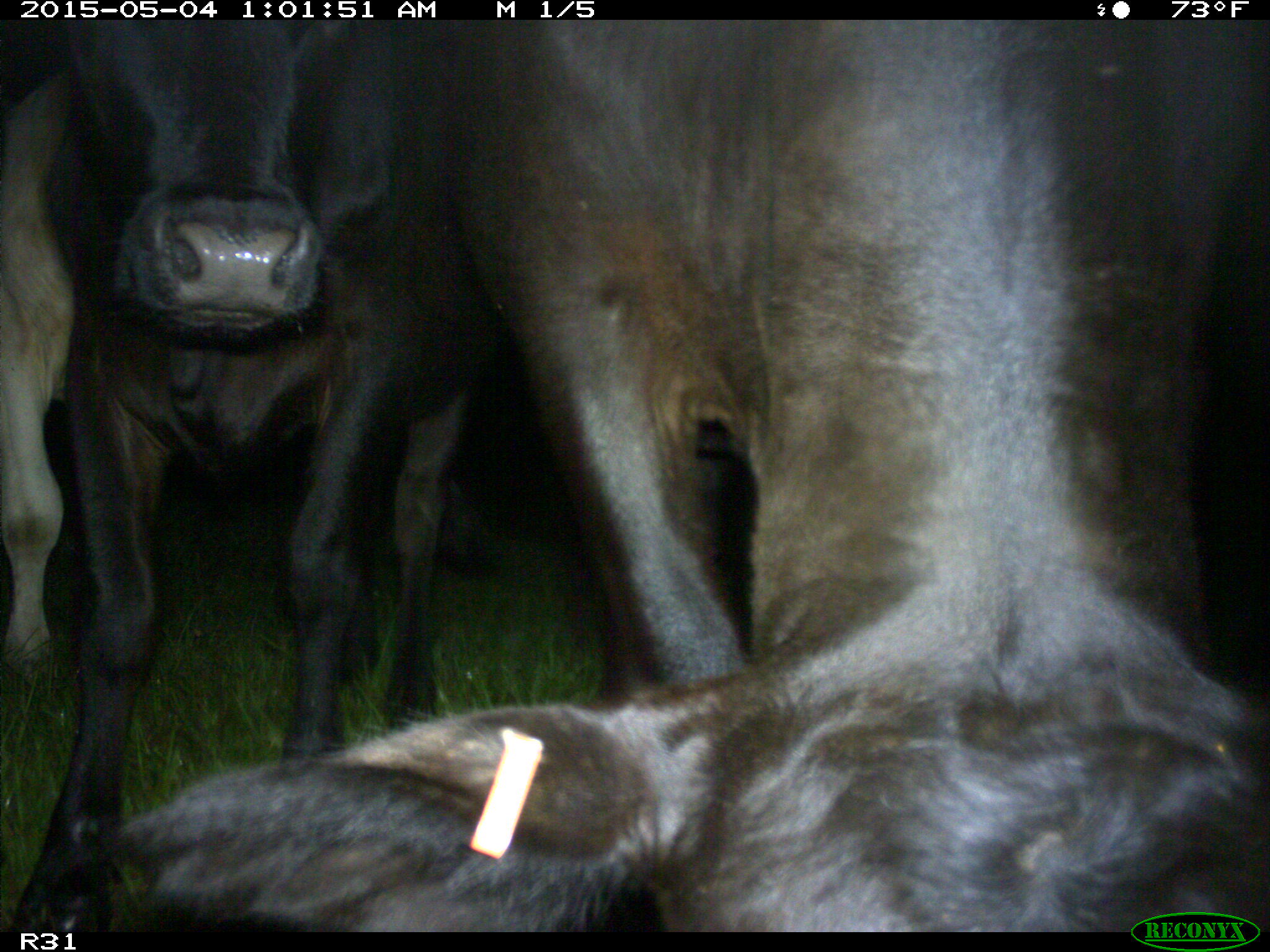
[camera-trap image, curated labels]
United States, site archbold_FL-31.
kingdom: Animalia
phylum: Chordata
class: Mammalia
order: Artiodactyla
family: Bovidae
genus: Bos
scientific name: Bos taurus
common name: domestic cow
Bos taurus (domestic cow).